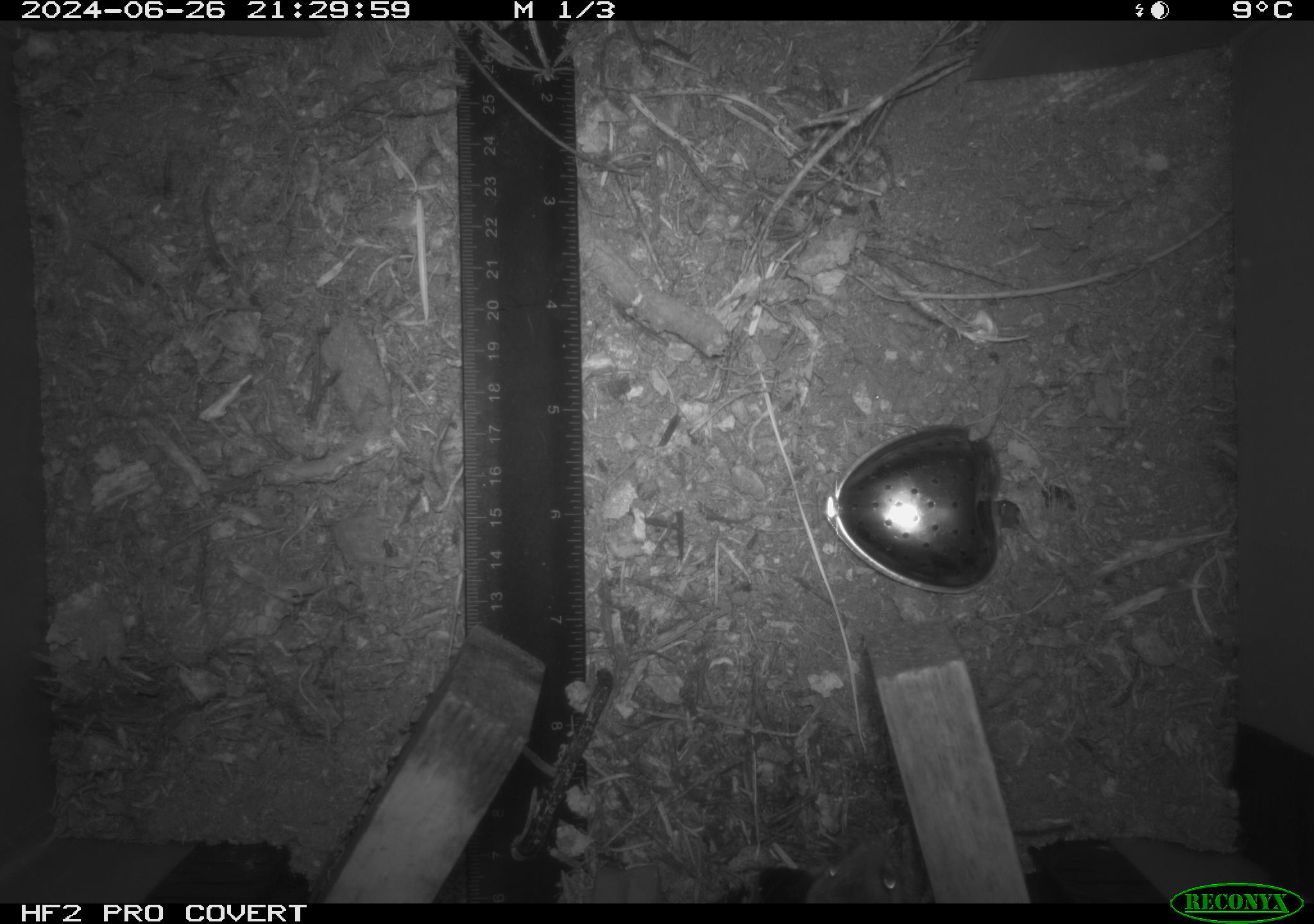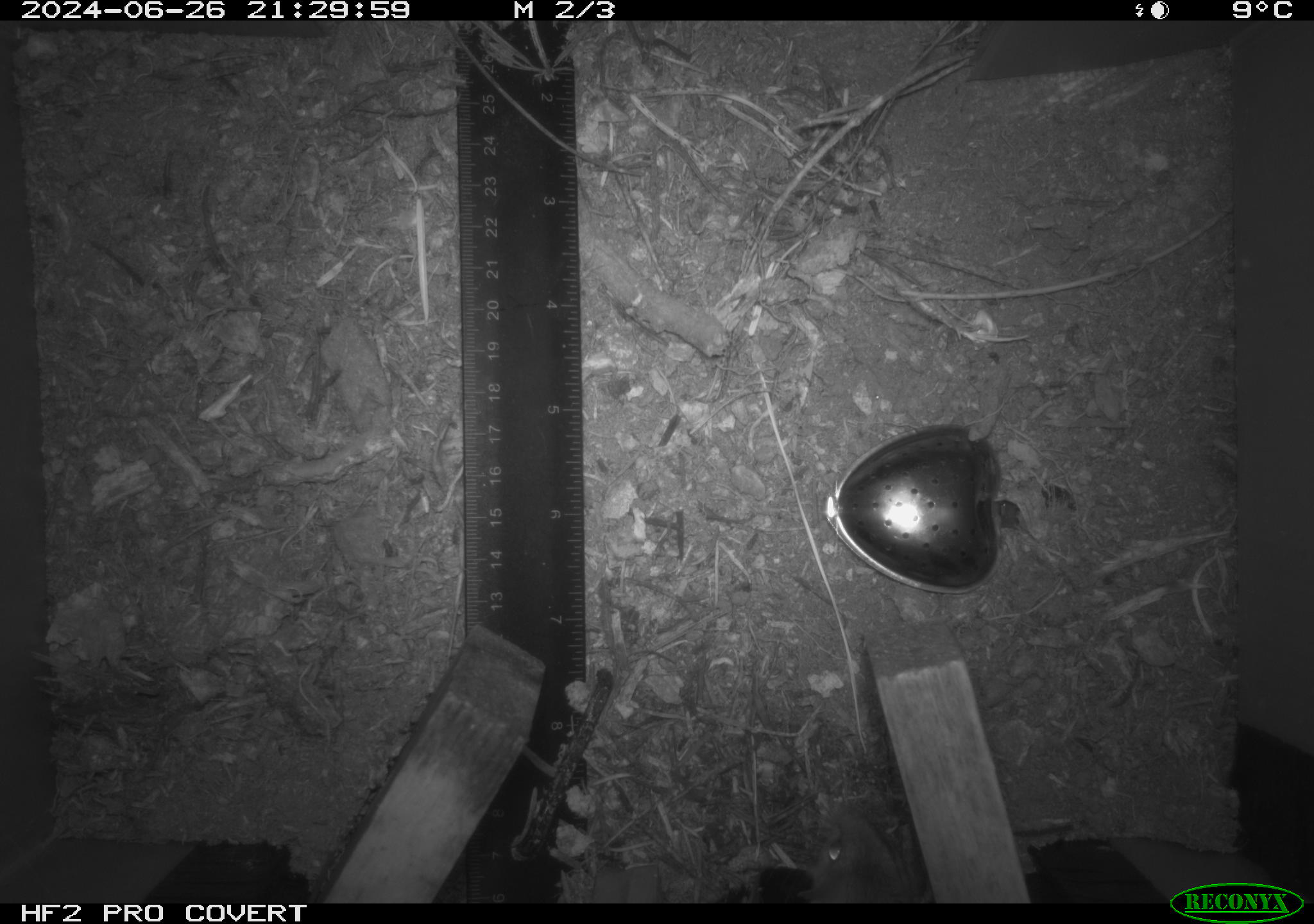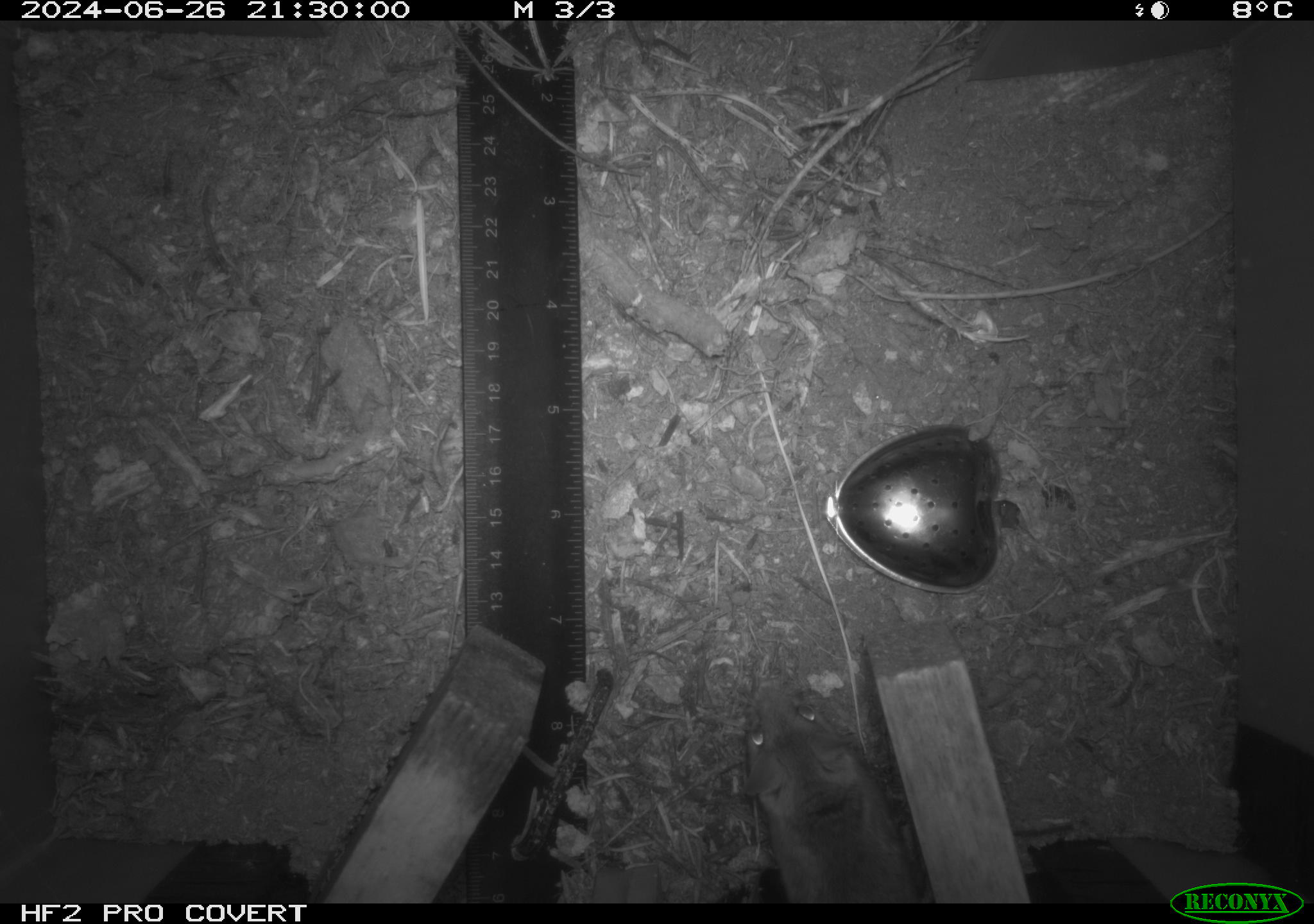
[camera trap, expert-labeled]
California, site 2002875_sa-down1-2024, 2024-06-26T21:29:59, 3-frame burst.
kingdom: Animalia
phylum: Chordata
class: Mammalia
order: Rodentia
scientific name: Rodentia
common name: rodent